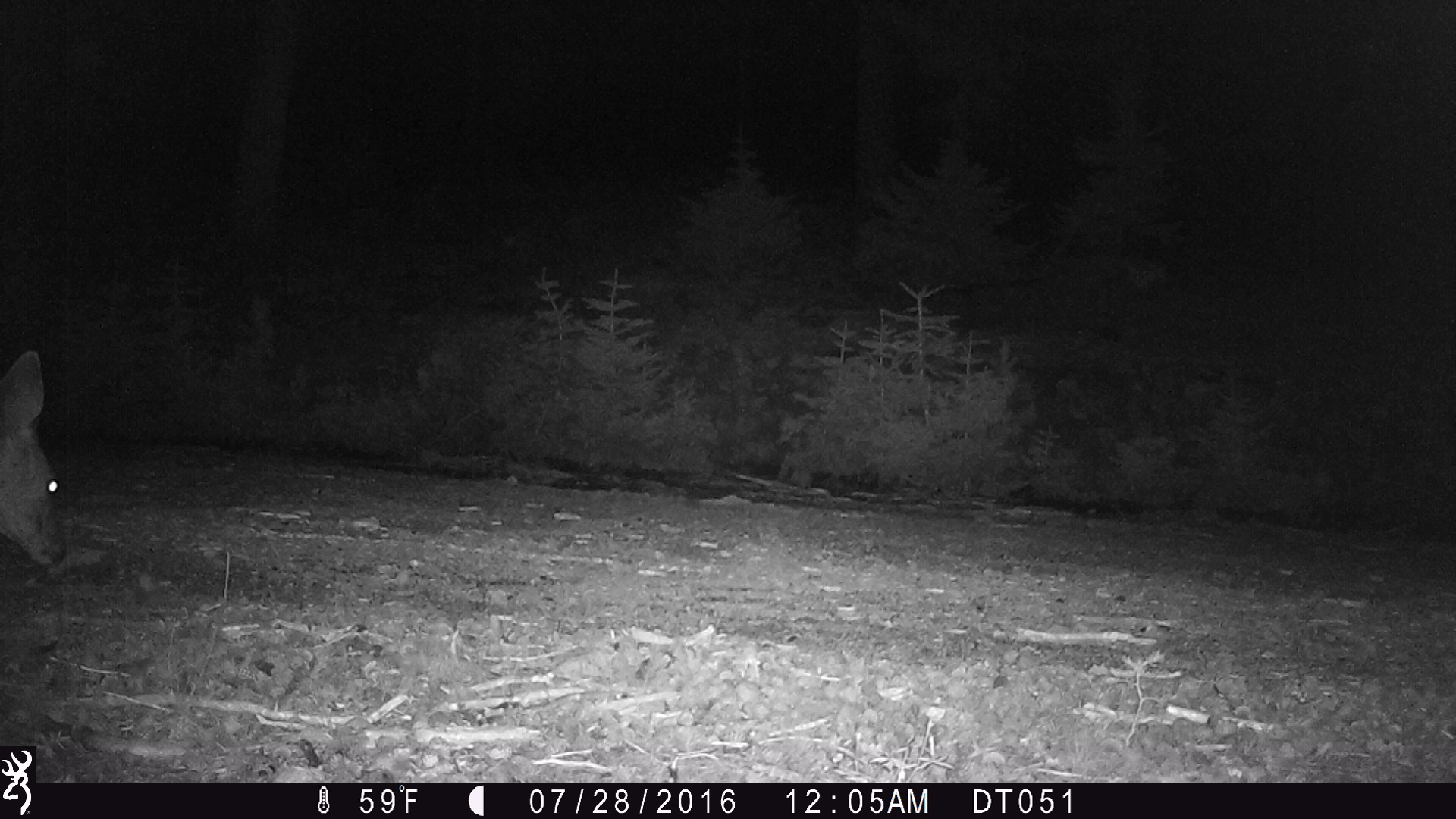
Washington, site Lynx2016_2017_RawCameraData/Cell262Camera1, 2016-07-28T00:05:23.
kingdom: Animalia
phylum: Chordata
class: Mammalia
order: Artiodactyla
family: Cervidae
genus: Odocoileus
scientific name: Odocoileus hemionus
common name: mule deer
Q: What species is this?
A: Odocoileus hemionus (mule deer).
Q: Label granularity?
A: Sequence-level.